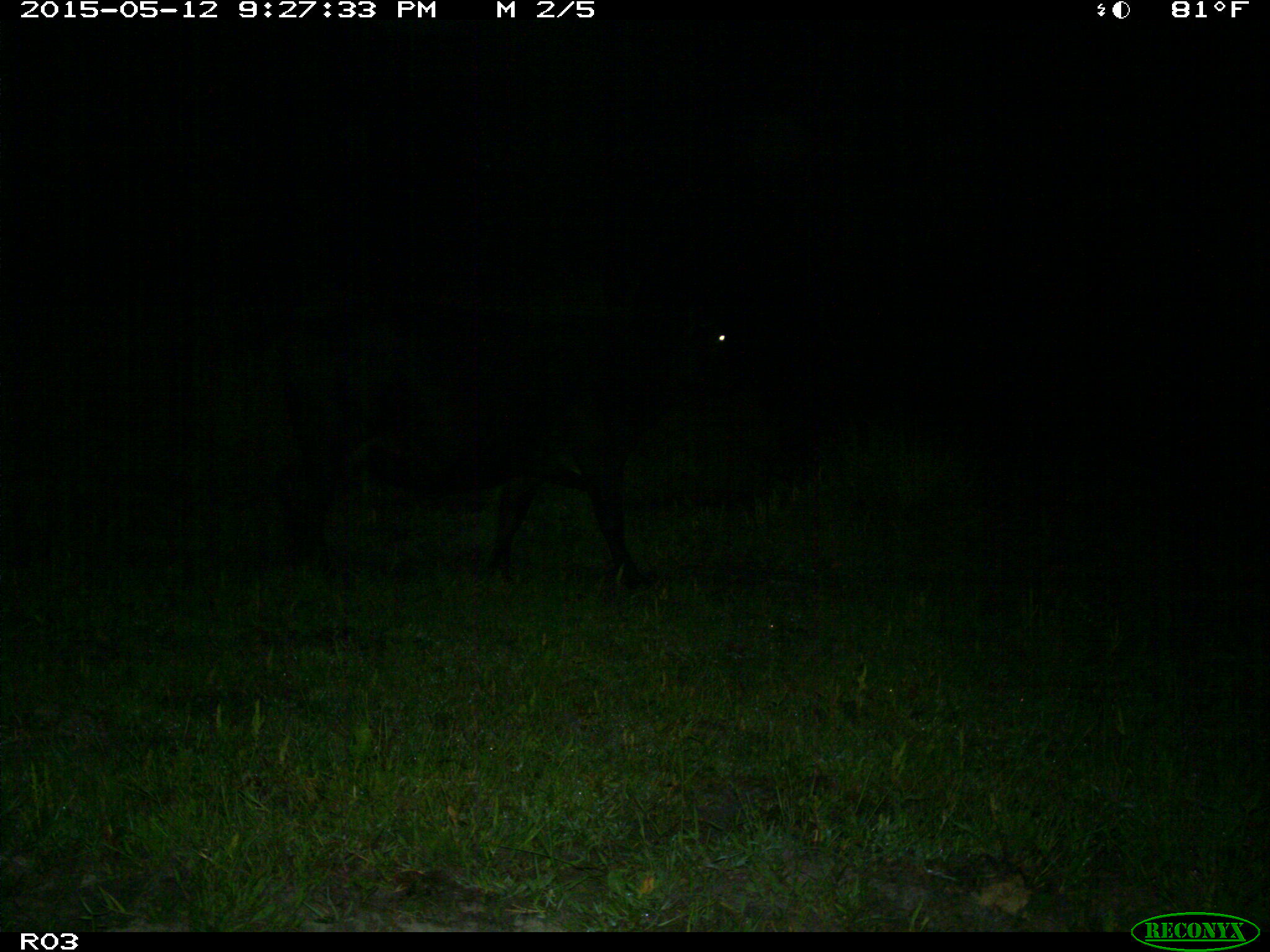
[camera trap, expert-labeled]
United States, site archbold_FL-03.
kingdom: Animalia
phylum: Chordata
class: Mammalia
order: Artiodactyla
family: Bovidae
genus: Bos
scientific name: Bos taurus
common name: domestic cow